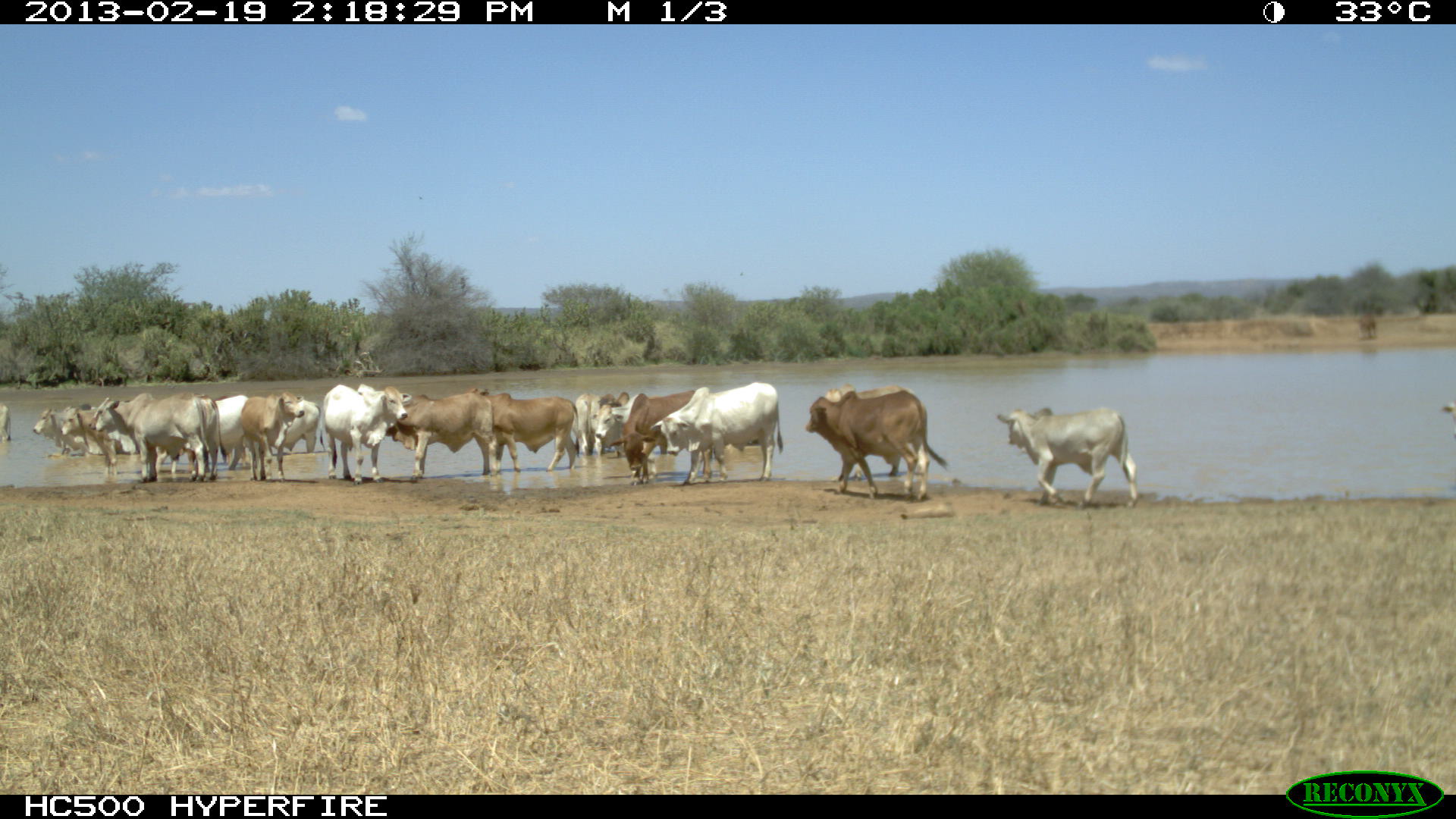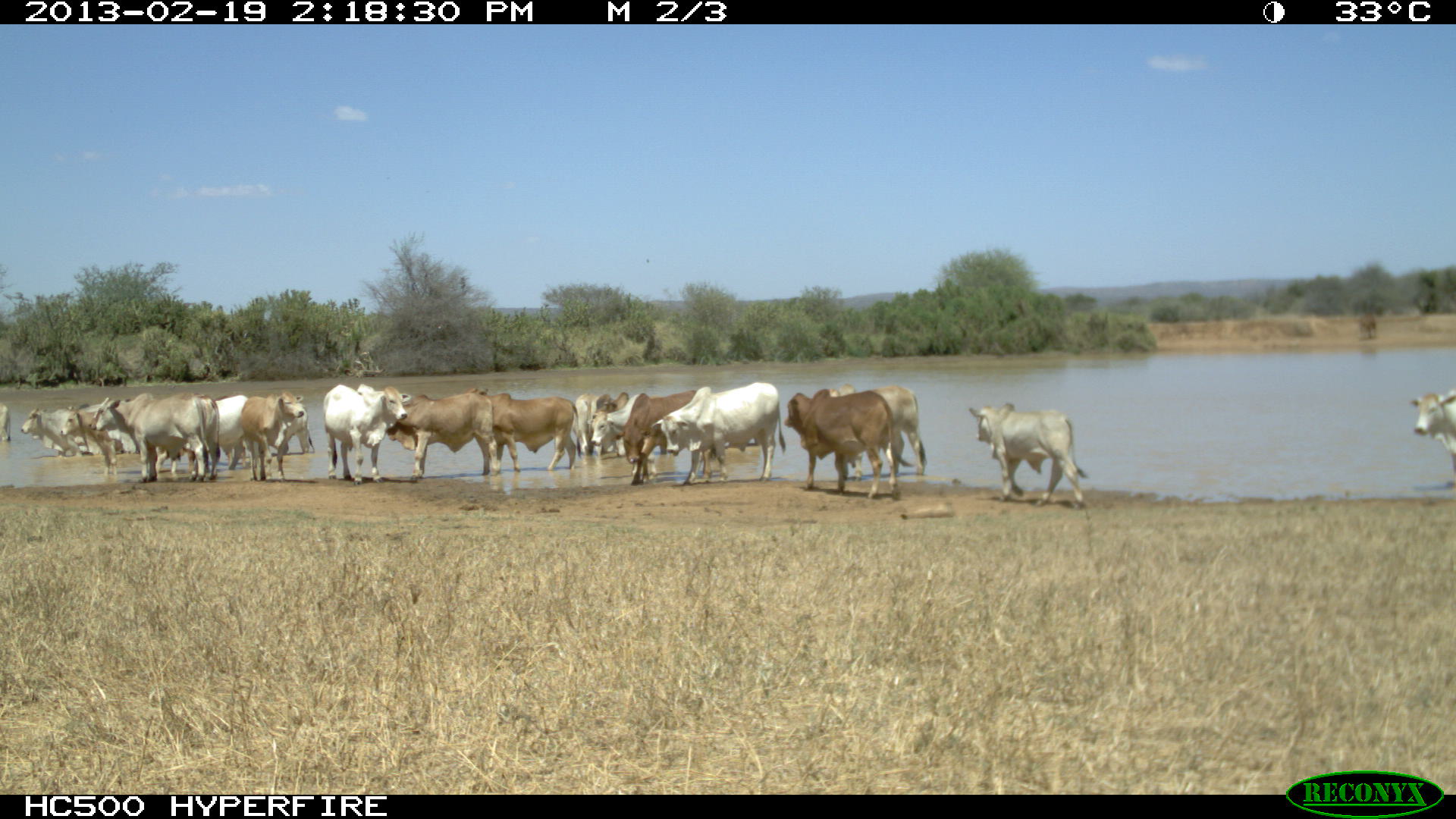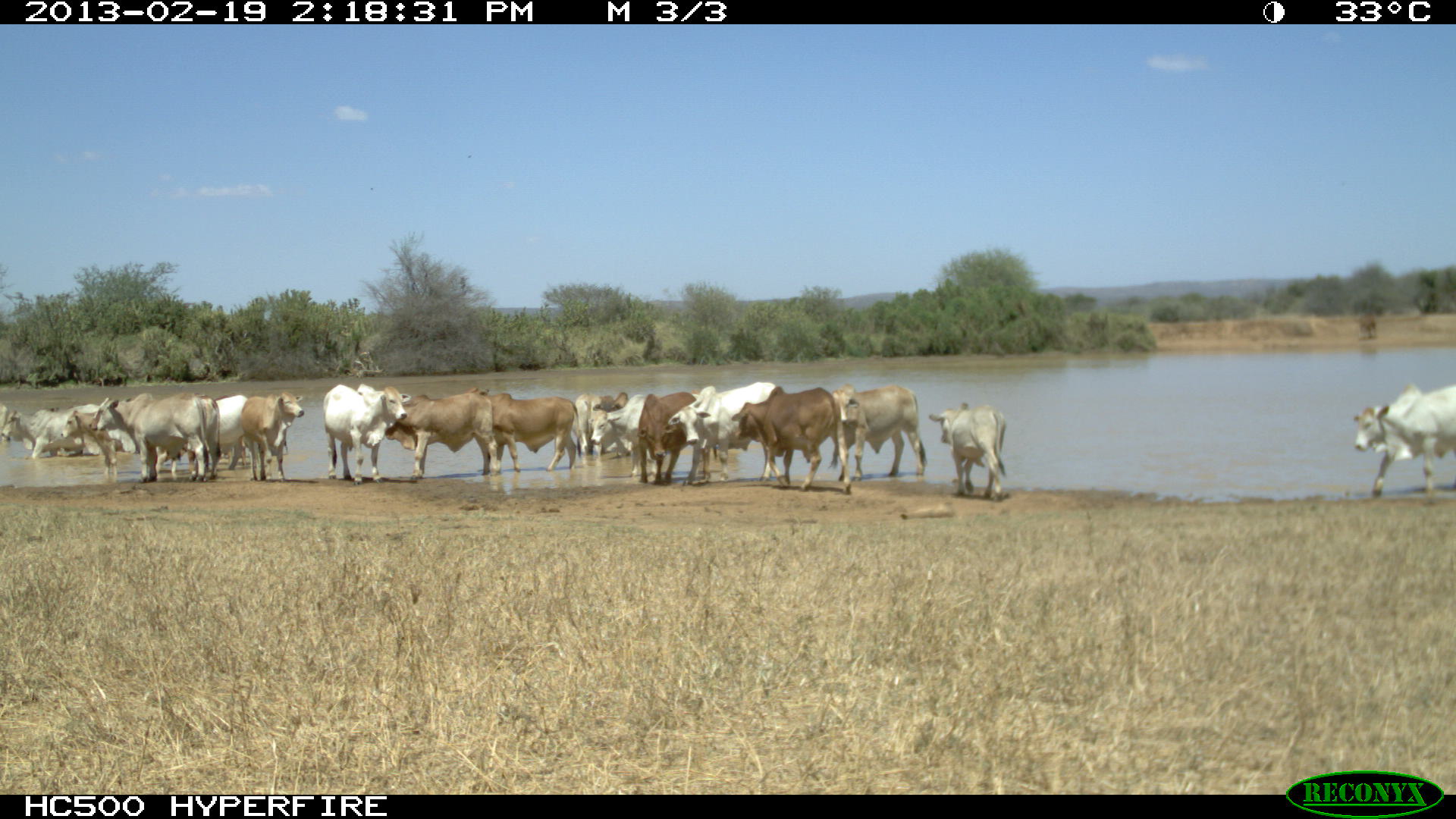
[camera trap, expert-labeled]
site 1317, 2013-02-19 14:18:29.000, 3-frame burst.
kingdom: Animalia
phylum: Chordata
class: Mammalia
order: Artiodactyla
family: Bovidae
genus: Bos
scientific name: Bos taurus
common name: domestic cattle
Bos taurus (domestic cattle), count 1.